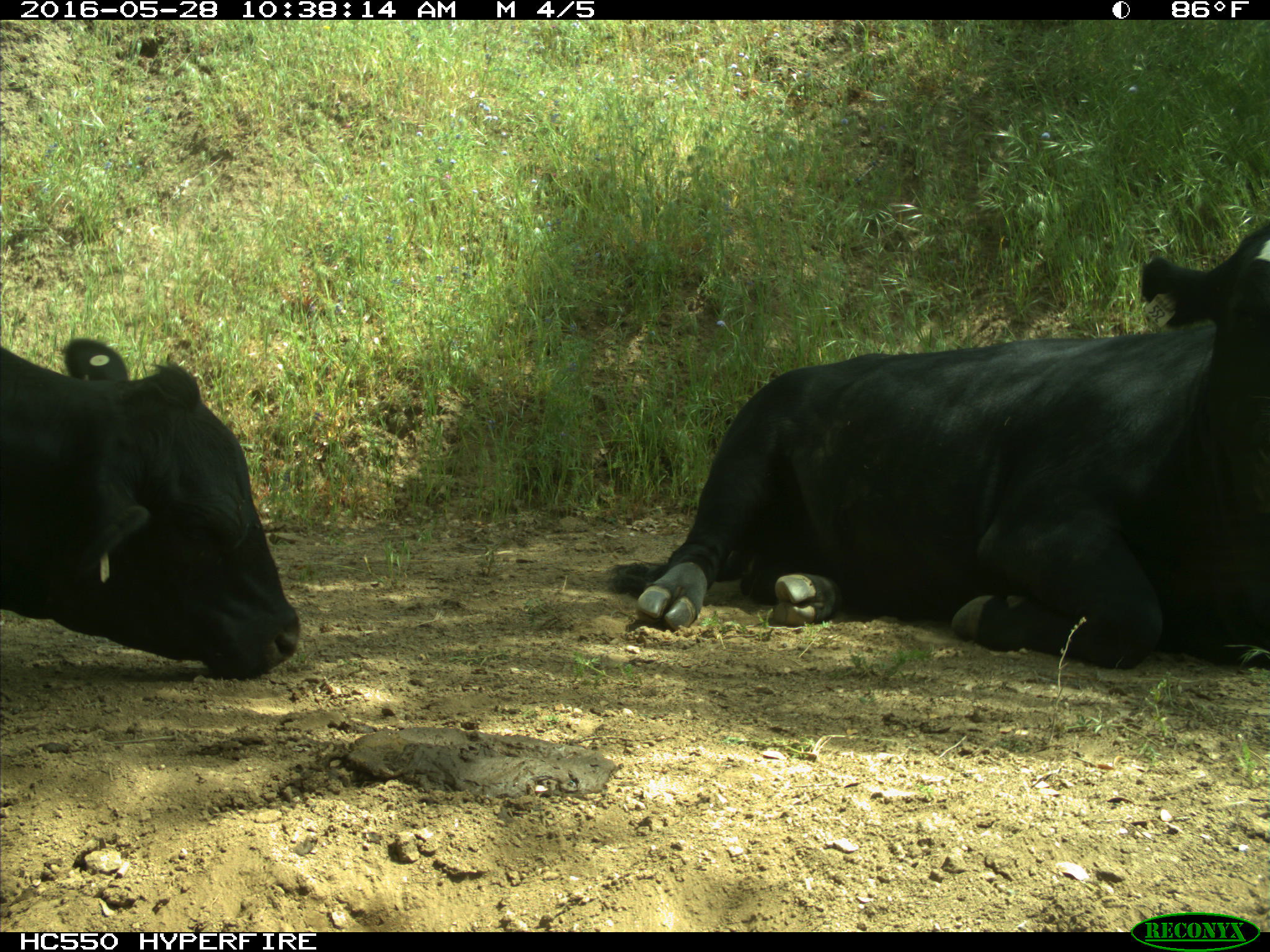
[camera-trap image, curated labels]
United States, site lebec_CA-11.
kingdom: Animalia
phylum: Chordata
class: Mammalia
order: Artiodactyla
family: Bovidae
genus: Bos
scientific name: Bos taurus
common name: domestic cow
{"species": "Bos taurus (domestic cow)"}